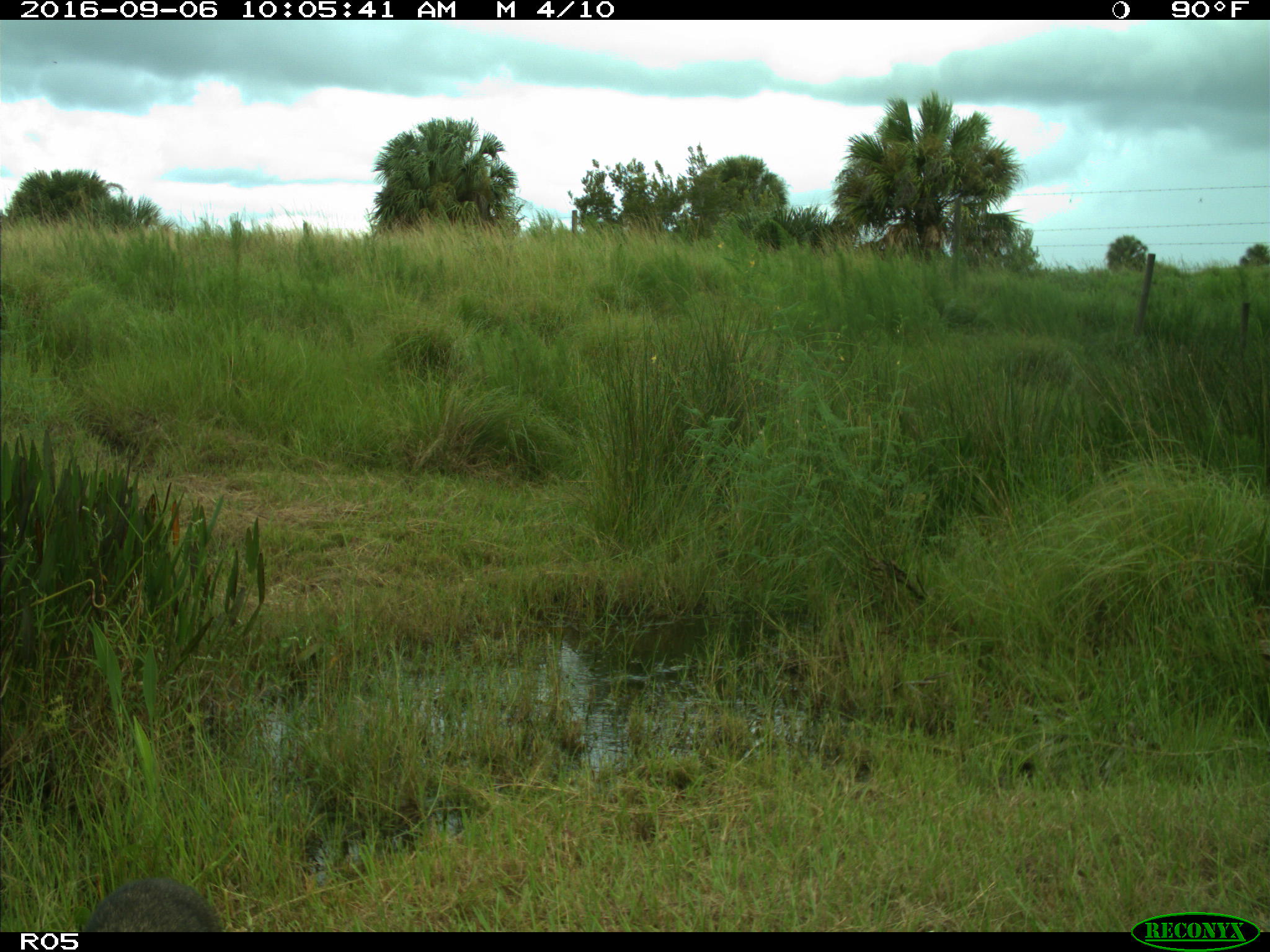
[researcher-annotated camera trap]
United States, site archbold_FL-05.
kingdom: Animalia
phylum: Chordata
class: Mammalia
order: Carnivora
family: Procyonidae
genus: Procyon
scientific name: Procyon lotor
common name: common raccoon